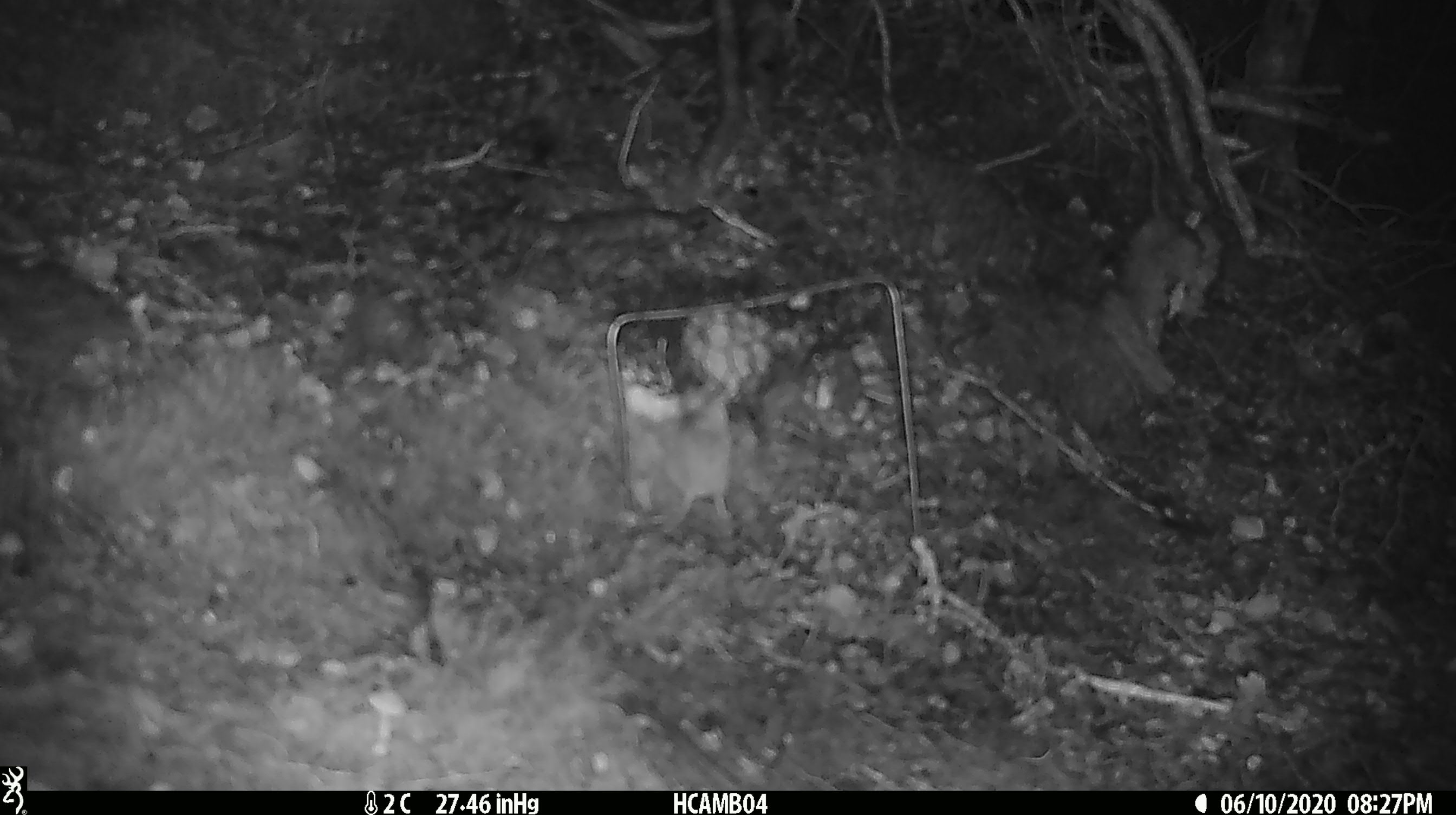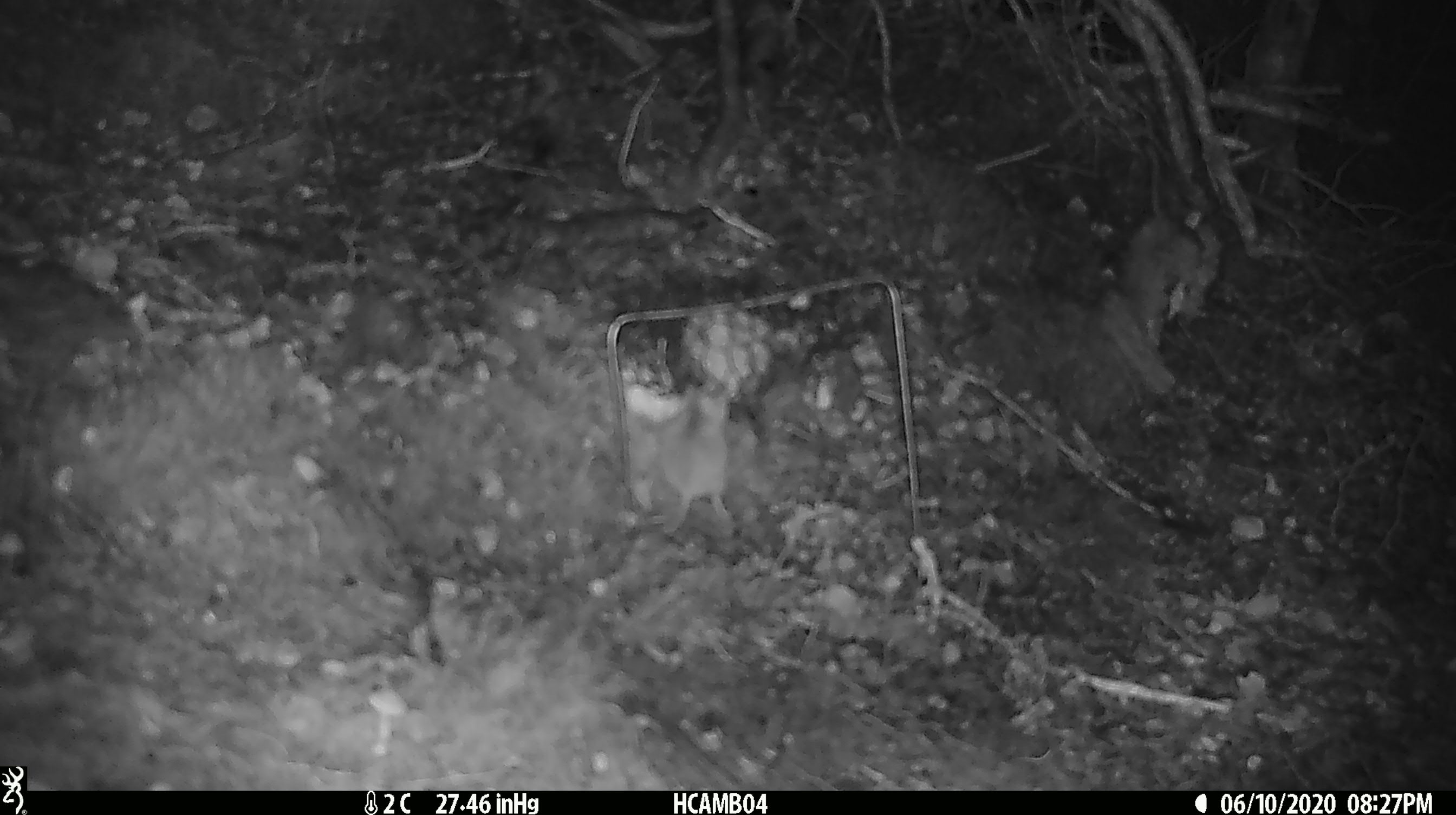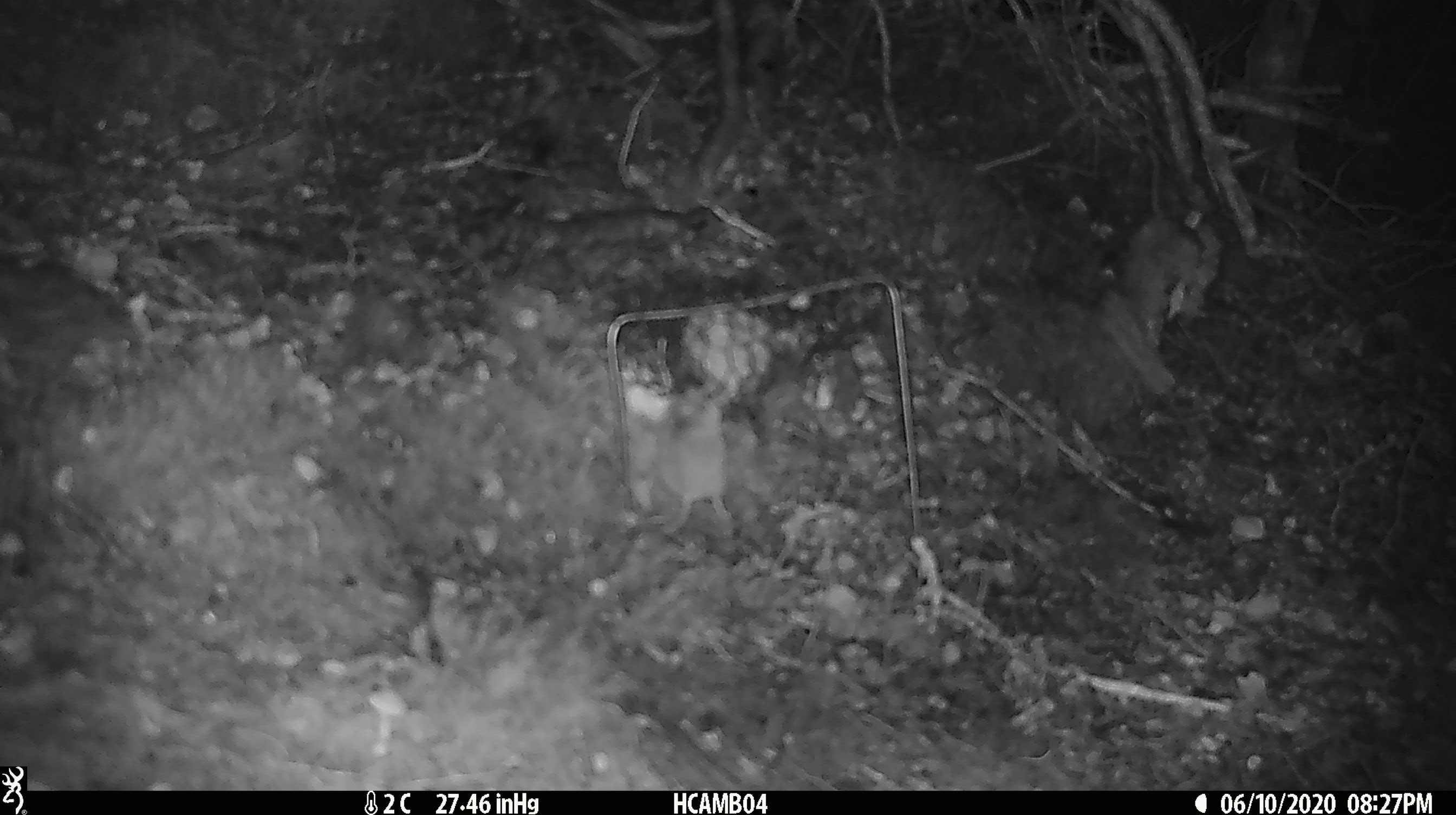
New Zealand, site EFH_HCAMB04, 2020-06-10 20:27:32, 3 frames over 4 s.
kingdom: Animalia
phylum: Chordata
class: Mammalia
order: Rodentia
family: Muridae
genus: Mus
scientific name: Mus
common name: mouse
Mouse (Mus).